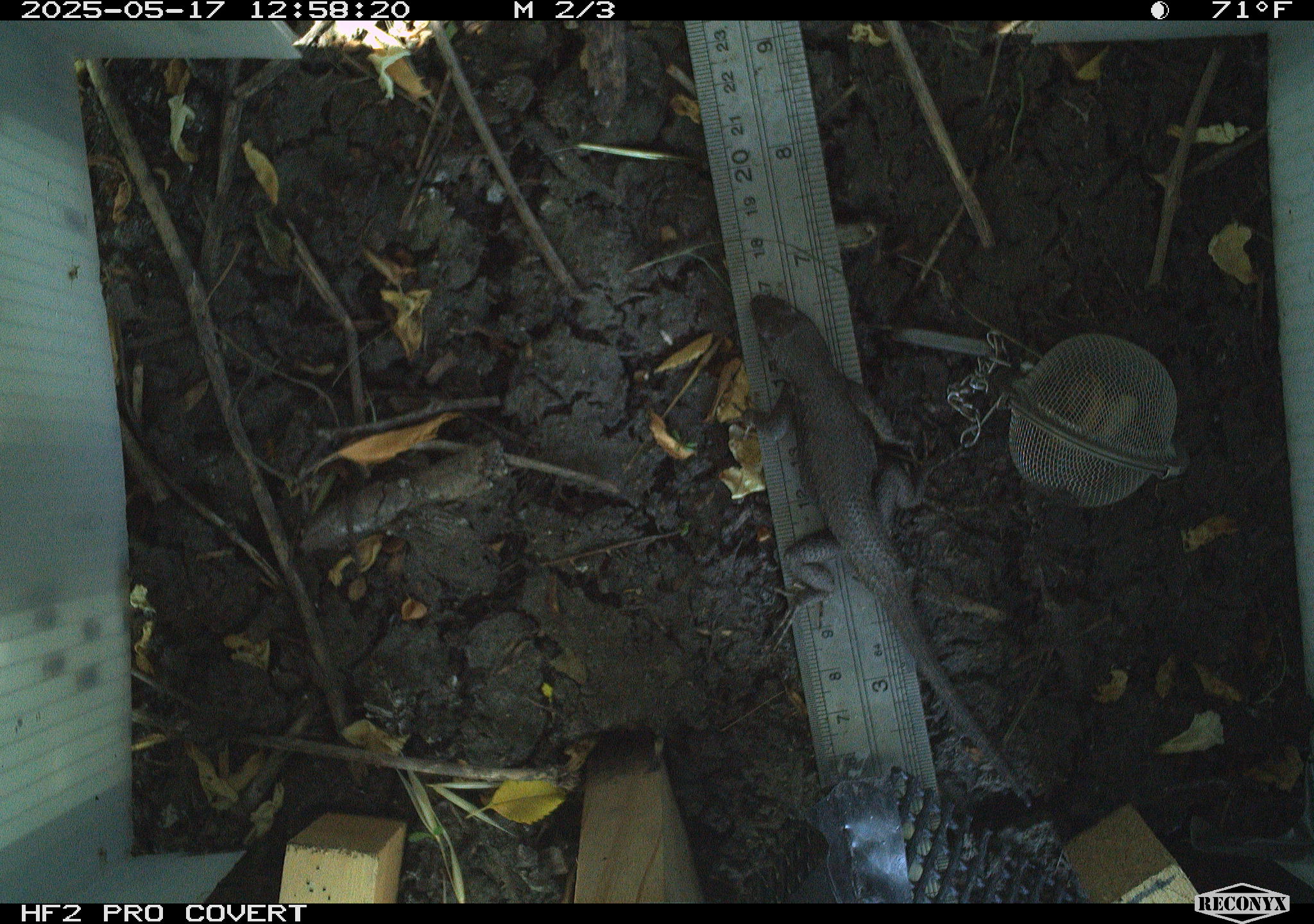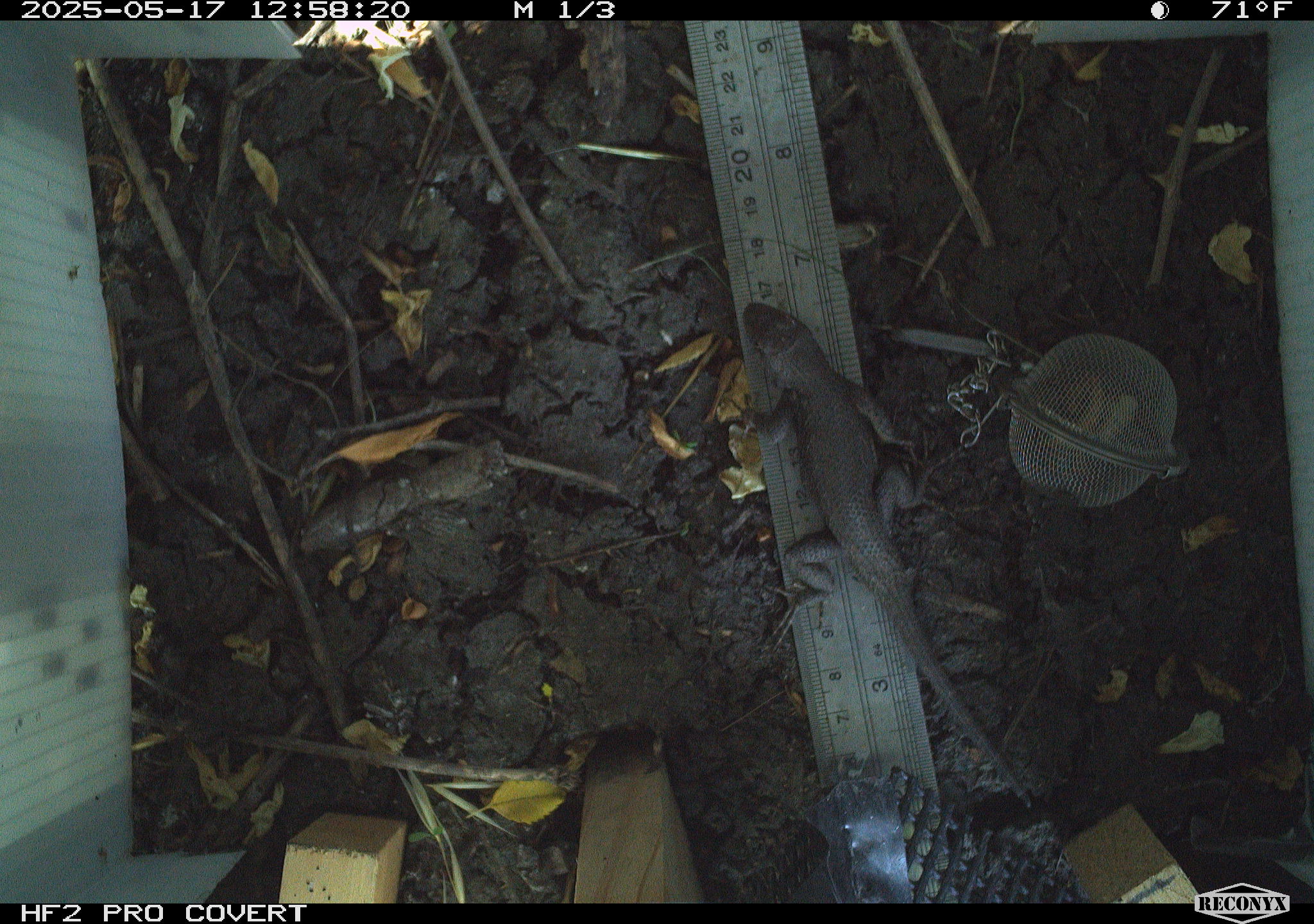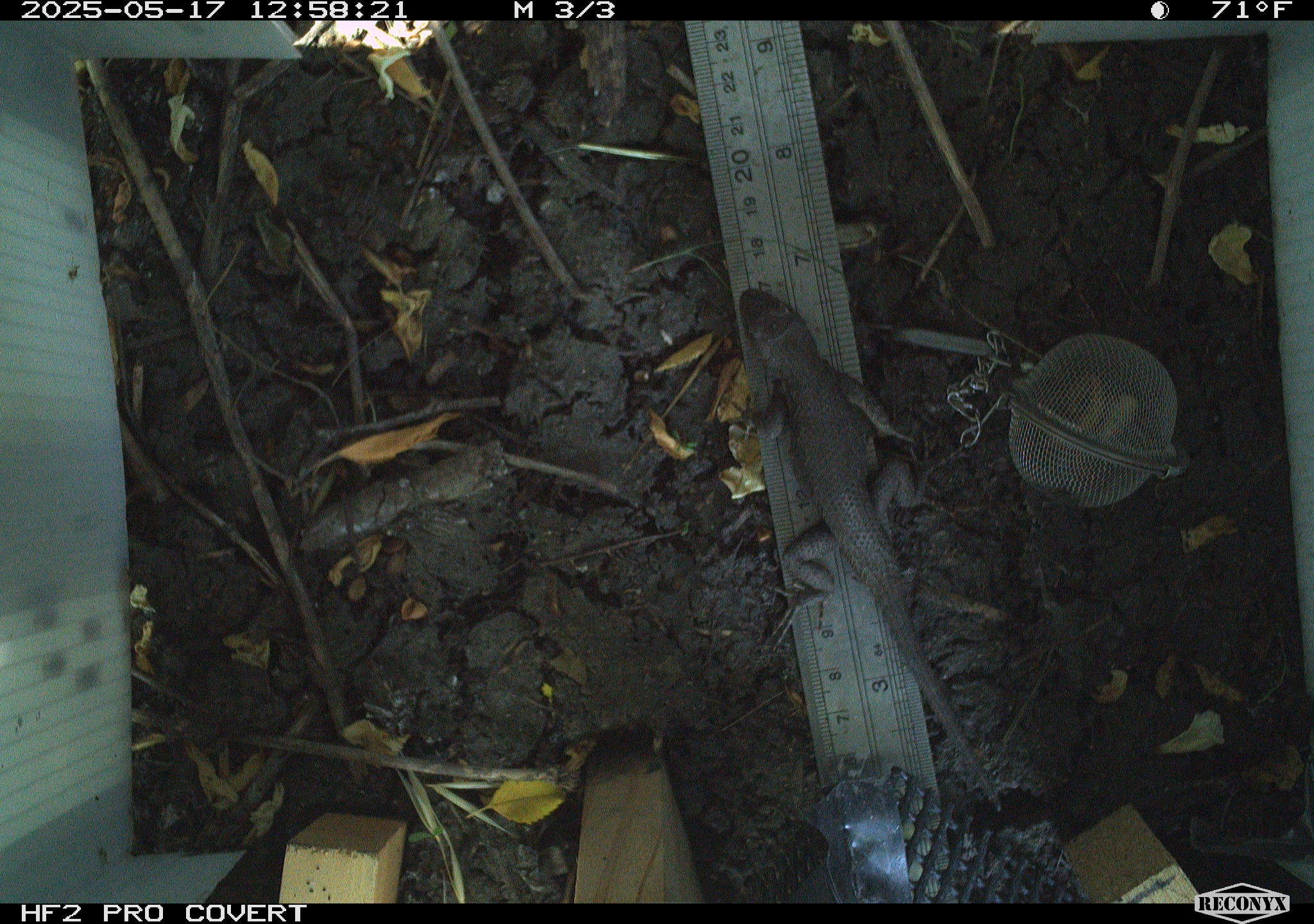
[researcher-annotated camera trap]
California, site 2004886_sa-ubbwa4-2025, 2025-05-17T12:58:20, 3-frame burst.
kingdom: Animalia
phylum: Chordata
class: Reptilia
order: Squamata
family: Phrynosomatidae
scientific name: Phrynosomatidae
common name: north american spiny lizards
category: sceloporus/uta species